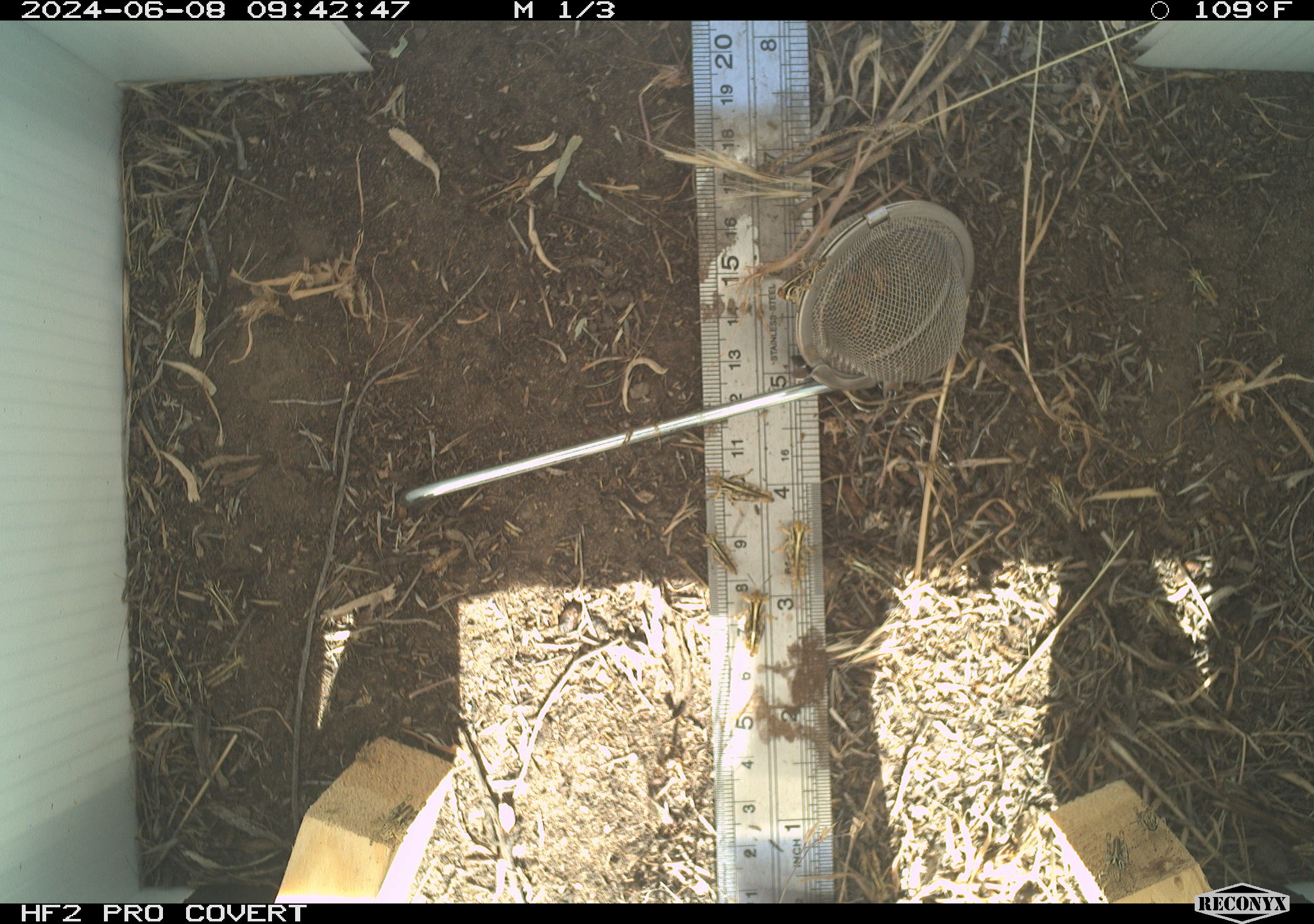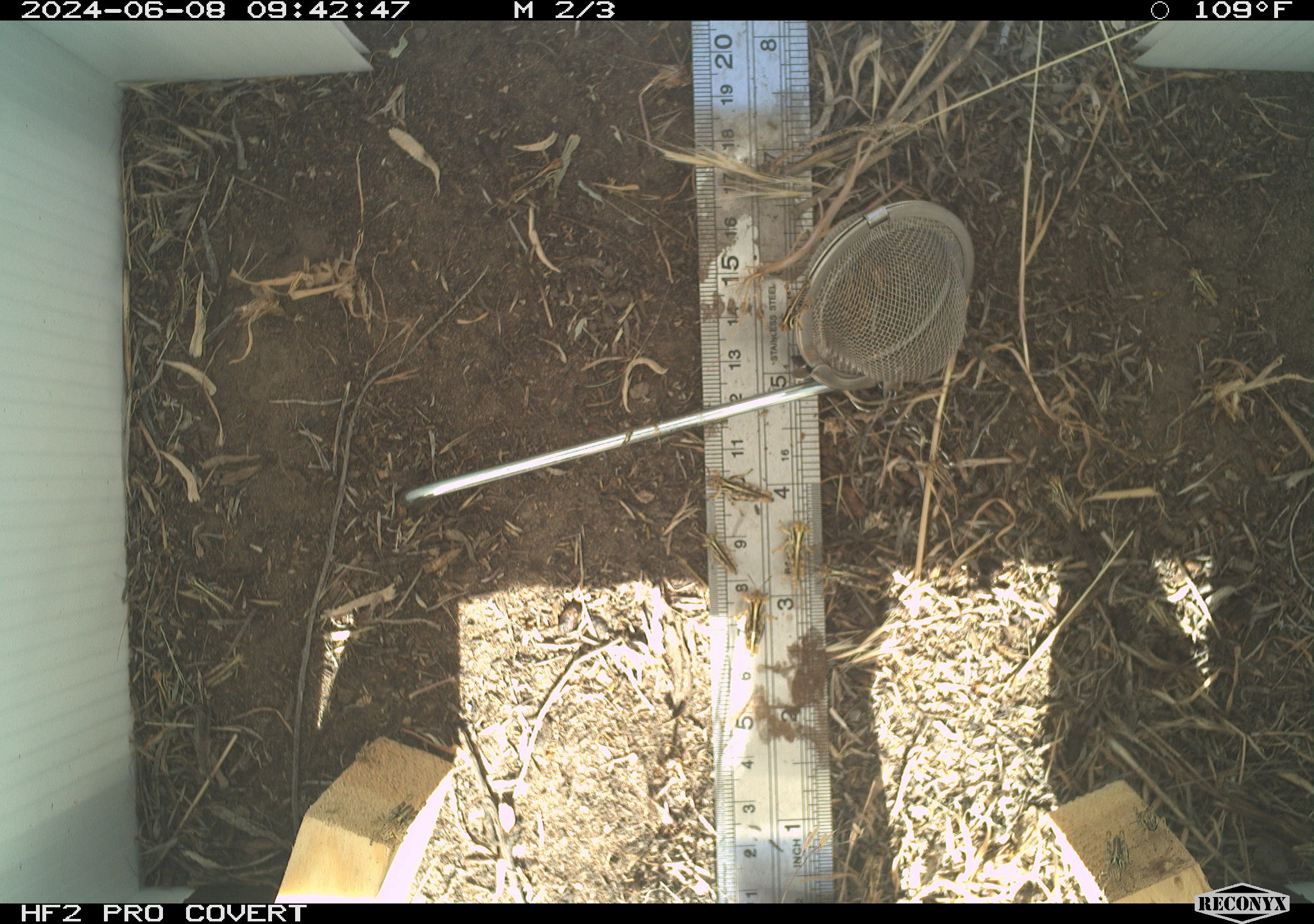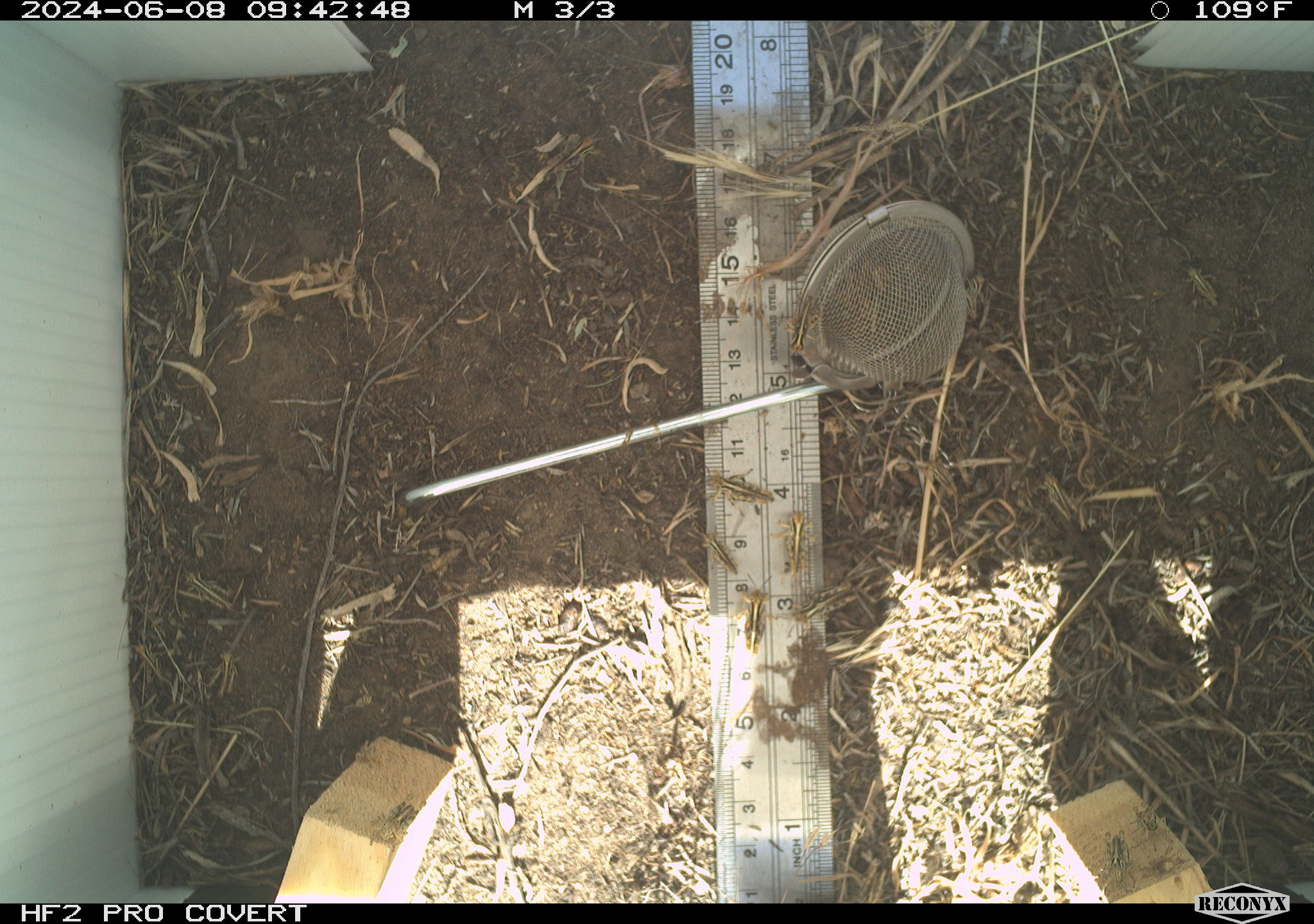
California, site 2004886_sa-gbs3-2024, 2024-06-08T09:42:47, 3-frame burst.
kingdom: Animalia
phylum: Arthropoda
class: Insecta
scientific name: Insecta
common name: insect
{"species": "insect (Insecta)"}